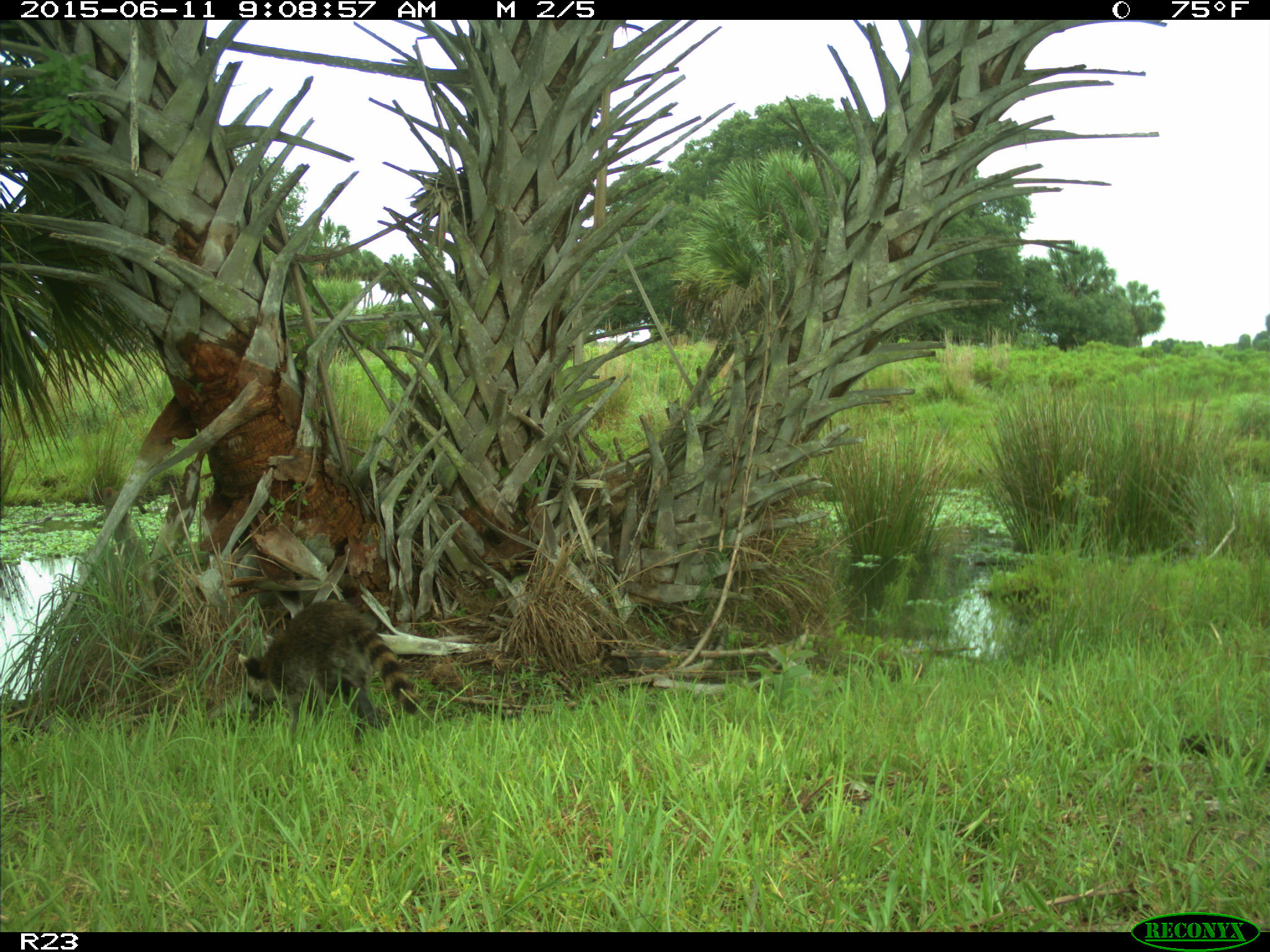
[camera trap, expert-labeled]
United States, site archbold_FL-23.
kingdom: Animalia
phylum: Chordata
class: Mammalia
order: Artiodactyla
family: Bovidae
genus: Bos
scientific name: Bos taurus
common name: domestic cow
Bos taurus (domestic cow).